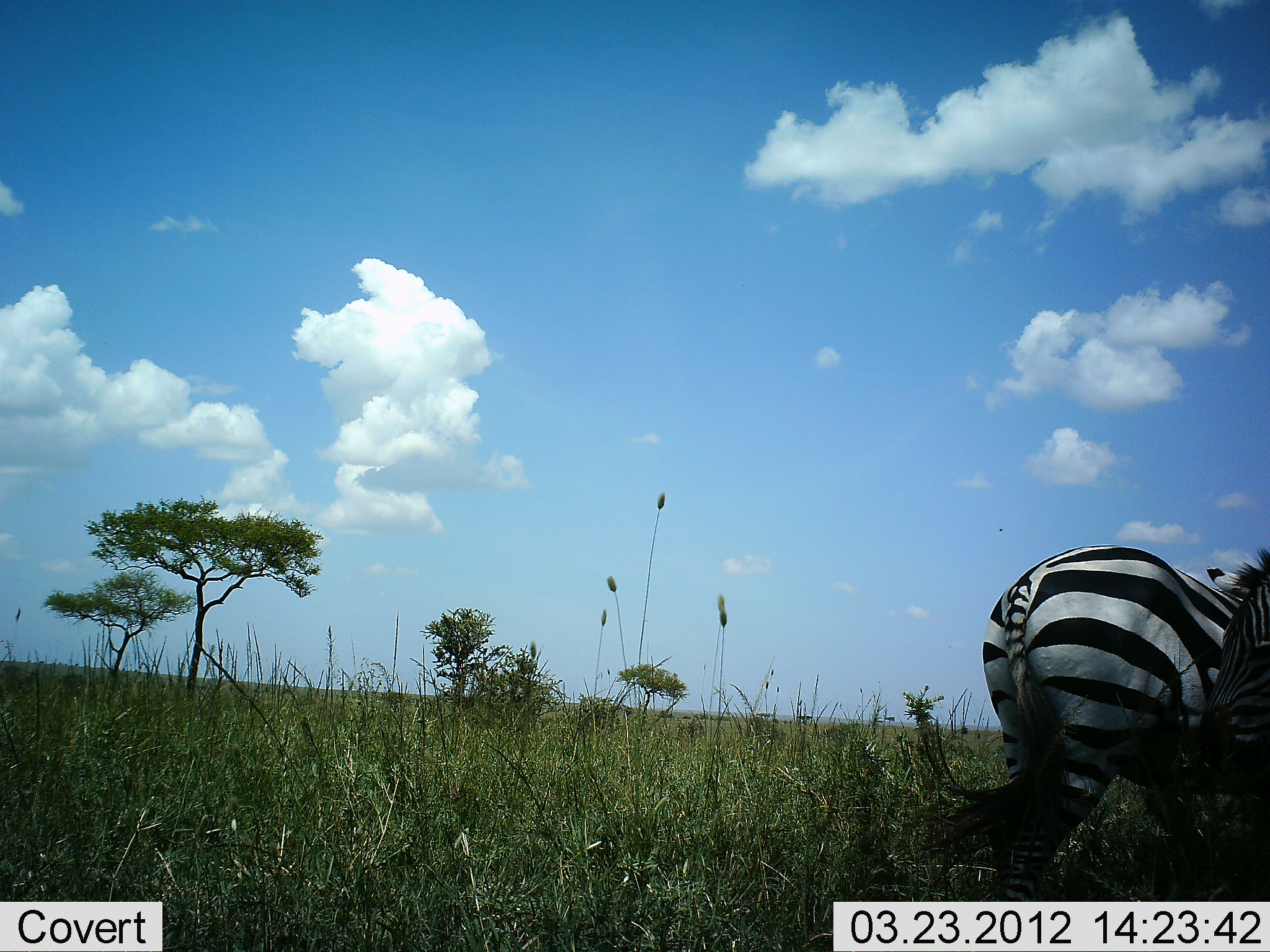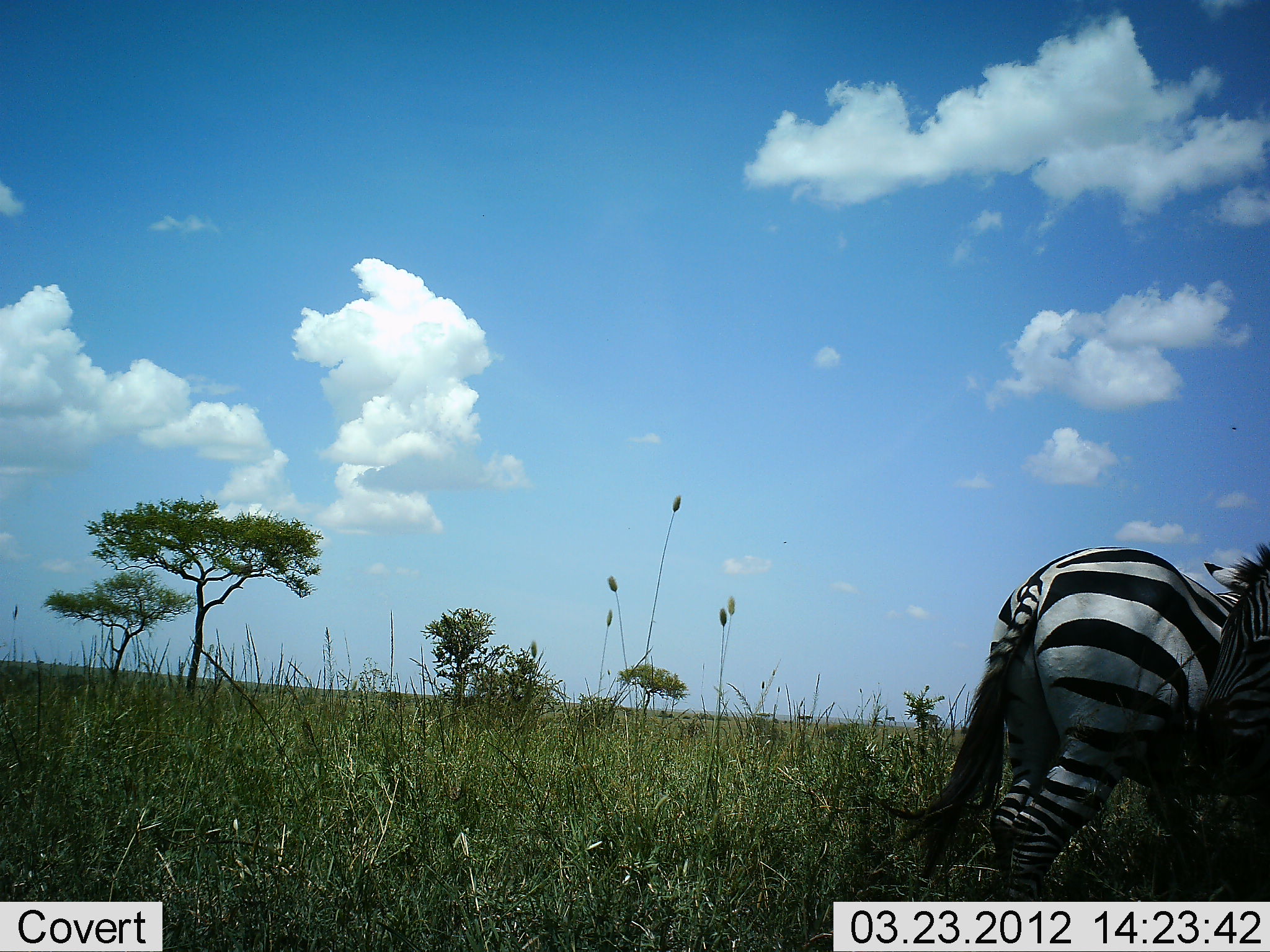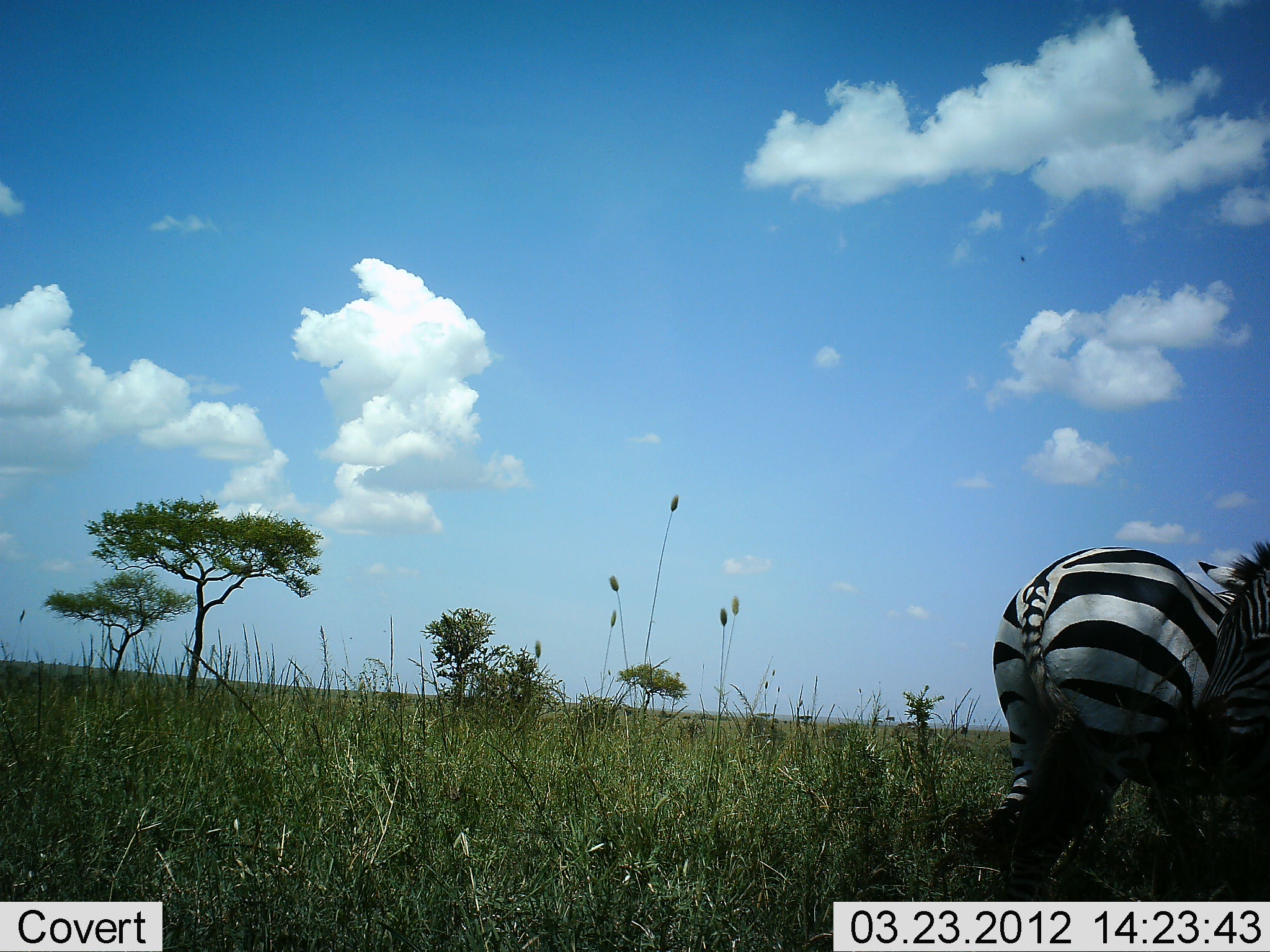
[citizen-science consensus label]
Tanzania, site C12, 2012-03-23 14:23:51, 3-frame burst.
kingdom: Animalia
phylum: Chordata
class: Mammalia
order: Perissodactyla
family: Equidae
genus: Equus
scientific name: Equus quagga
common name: plains zebra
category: zebra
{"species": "zebra (plains zebra) (Equus quagga)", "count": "2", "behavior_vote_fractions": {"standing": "95%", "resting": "0%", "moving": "0%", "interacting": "5%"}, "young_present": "0%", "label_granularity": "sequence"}